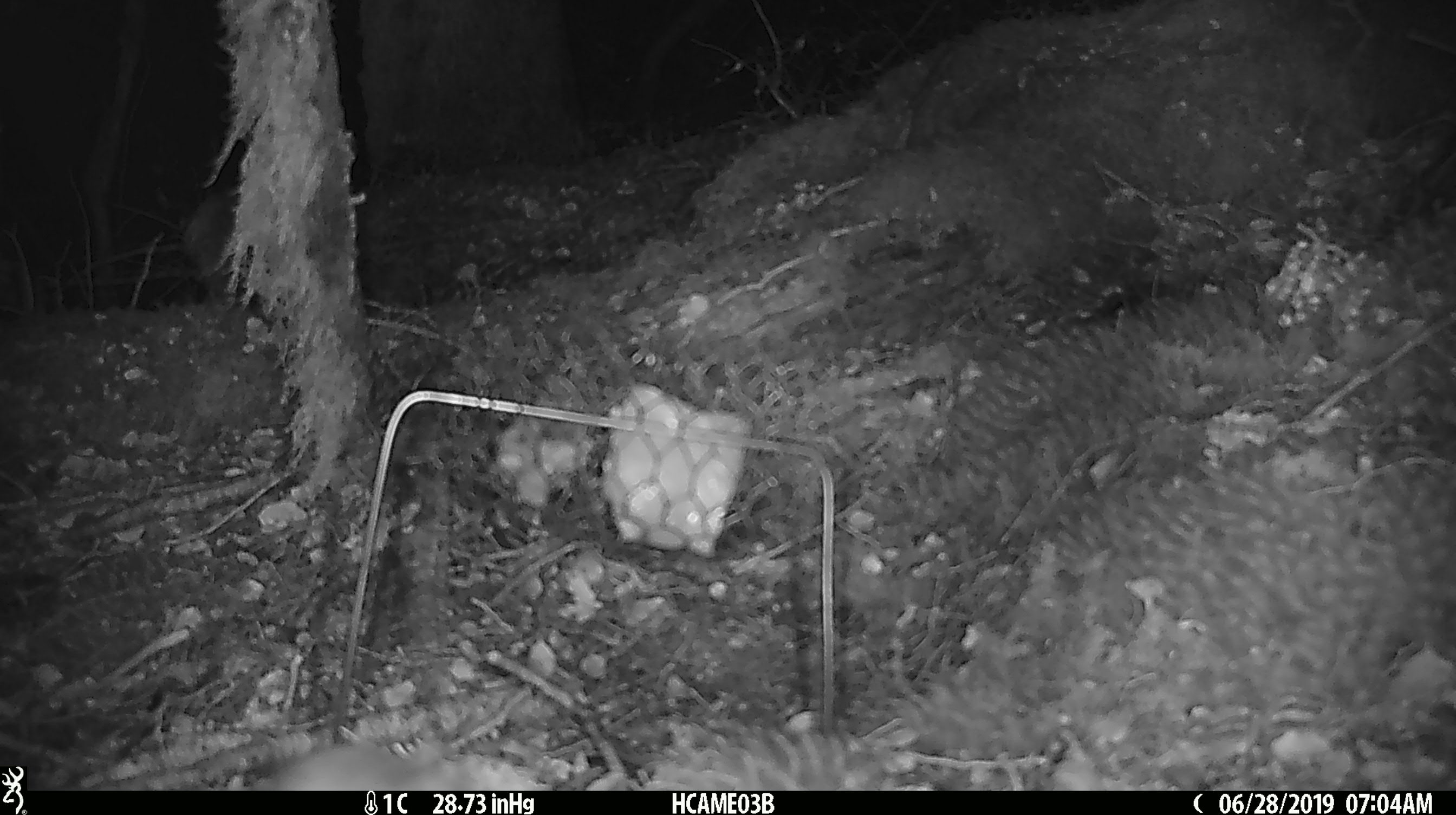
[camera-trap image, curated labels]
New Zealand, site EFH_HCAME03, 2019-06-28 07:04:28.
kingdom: Animalia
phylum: Chordata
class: Mammalia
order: Rodentia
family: Muridae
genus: Mus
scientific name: Mus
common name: mouse